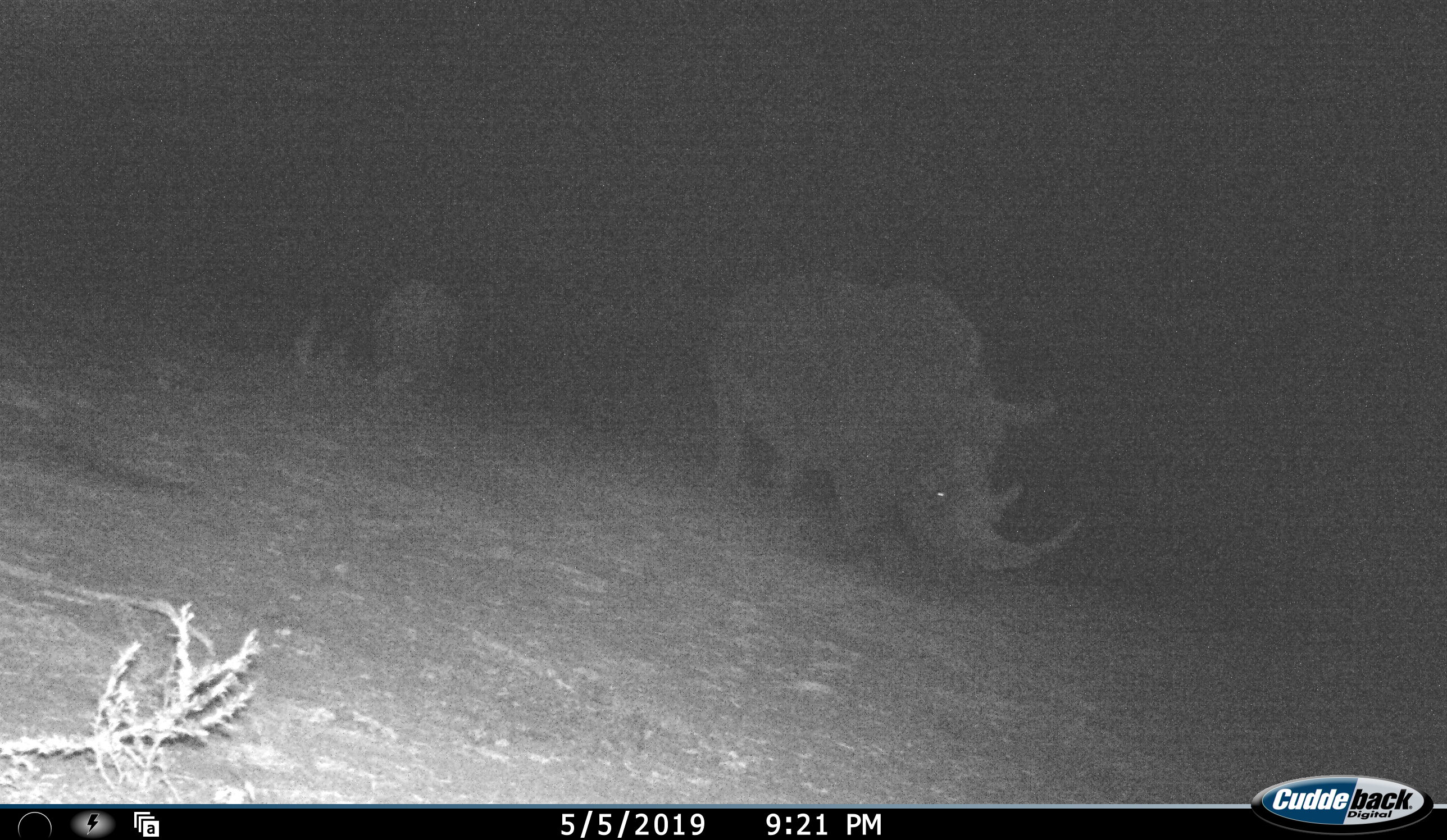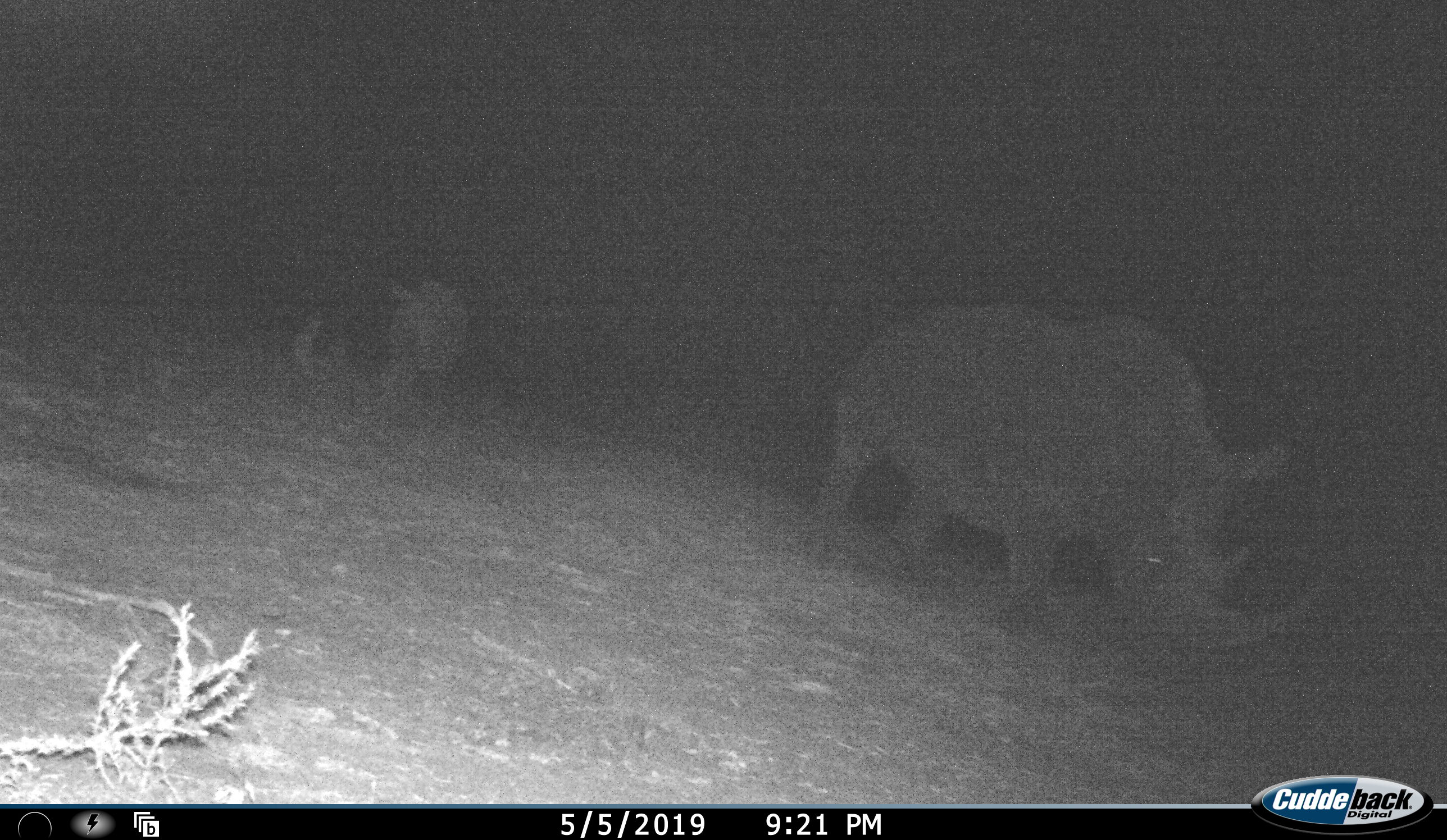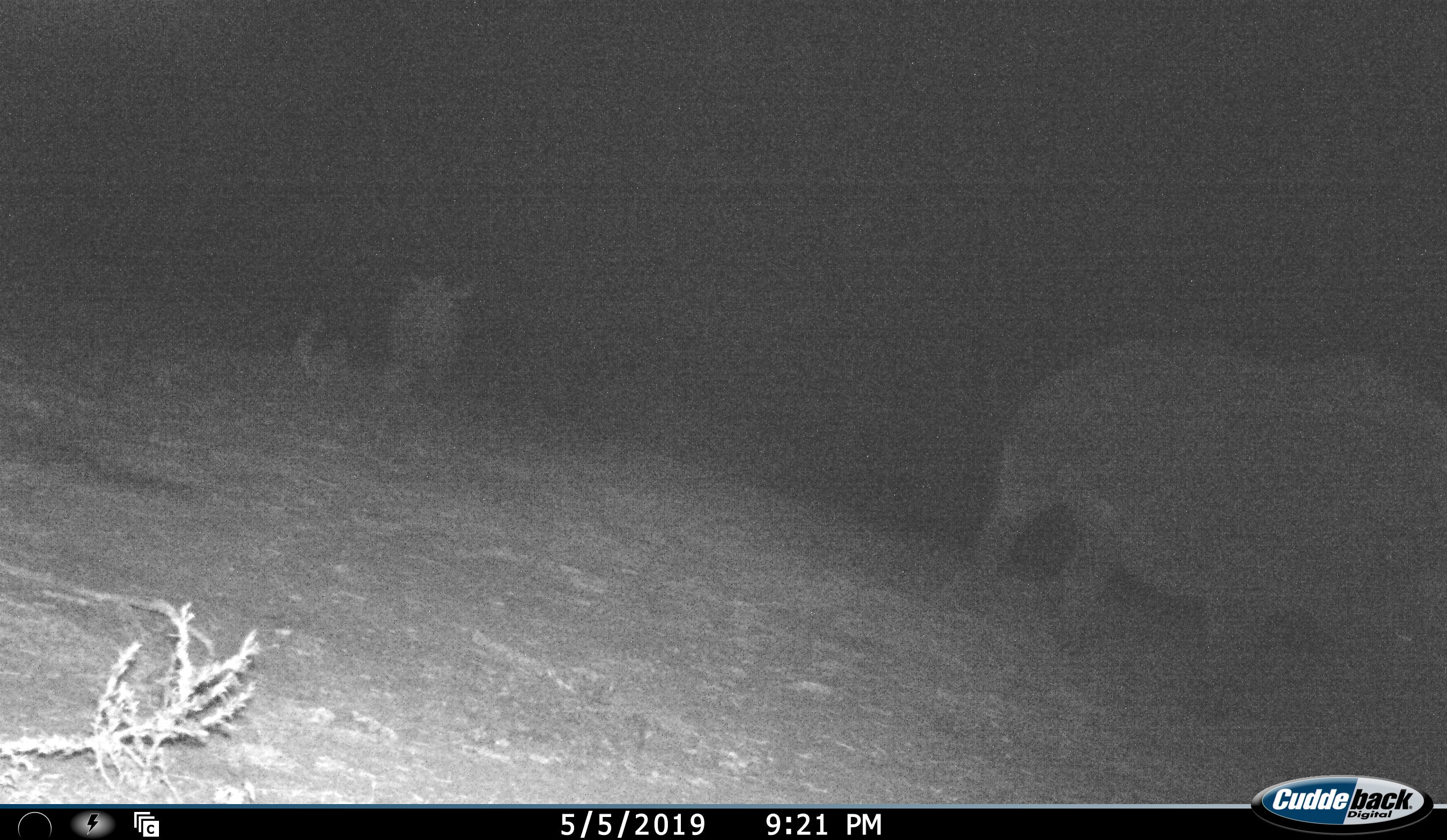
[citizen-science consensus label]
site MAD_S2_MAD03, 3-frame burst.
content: unidentified animal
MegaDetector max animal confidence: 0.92